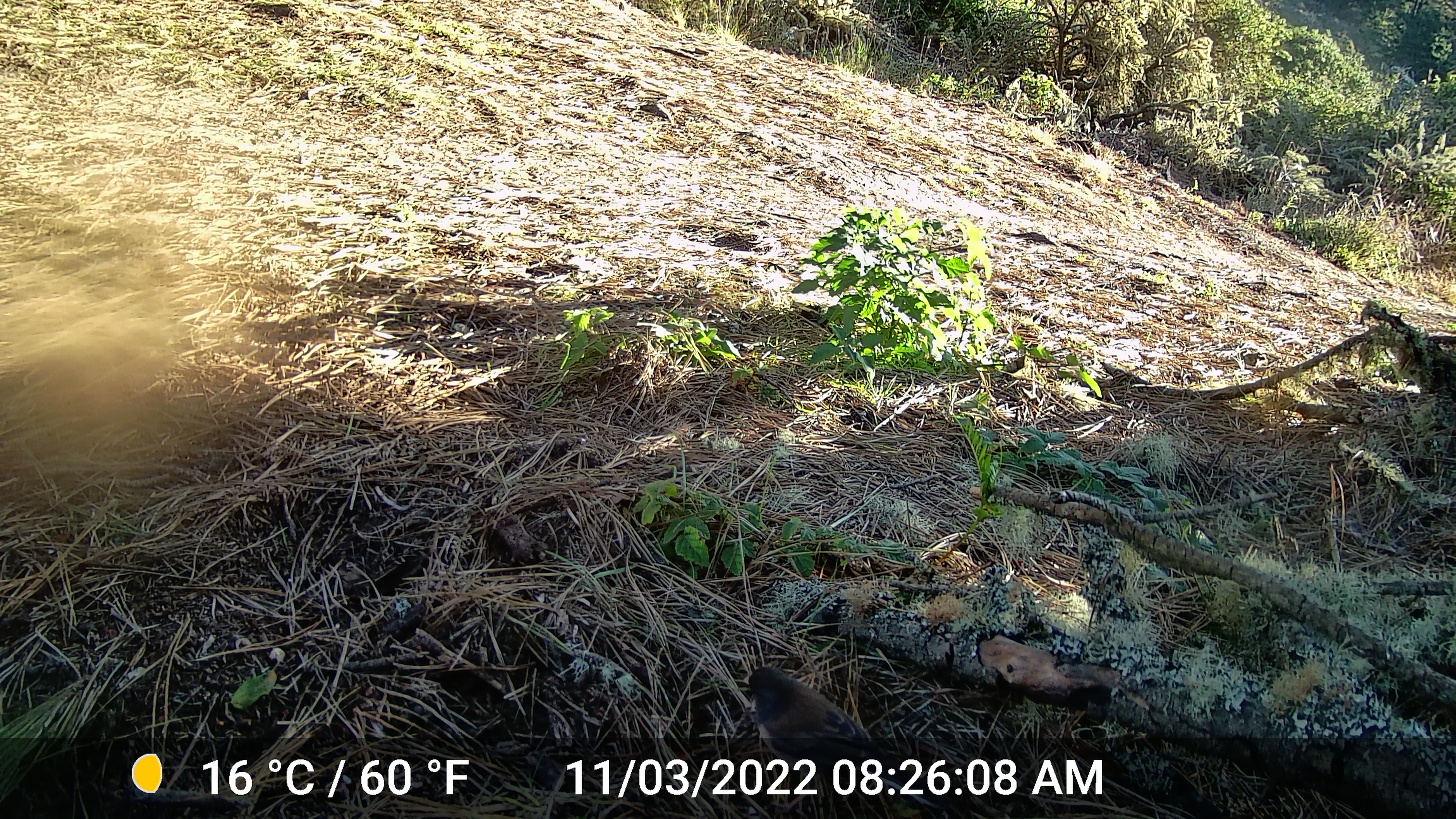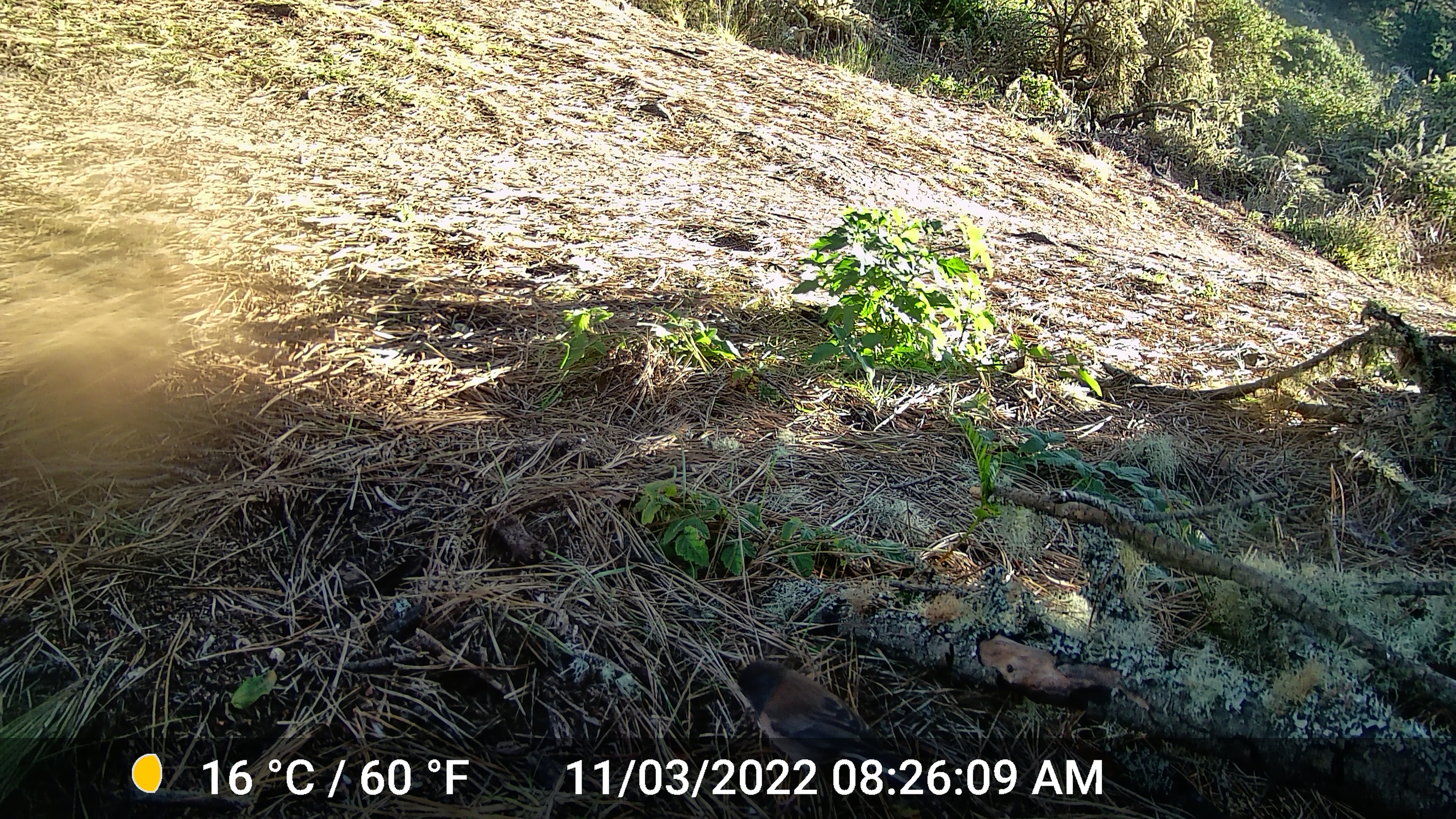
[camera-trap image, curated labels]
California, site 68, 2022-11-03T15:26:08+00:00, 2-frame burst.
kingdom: Animalia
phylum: Chordata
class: Aves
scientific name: Aves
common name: bird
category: unknown bird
Unknown bird (bird) (Aves).